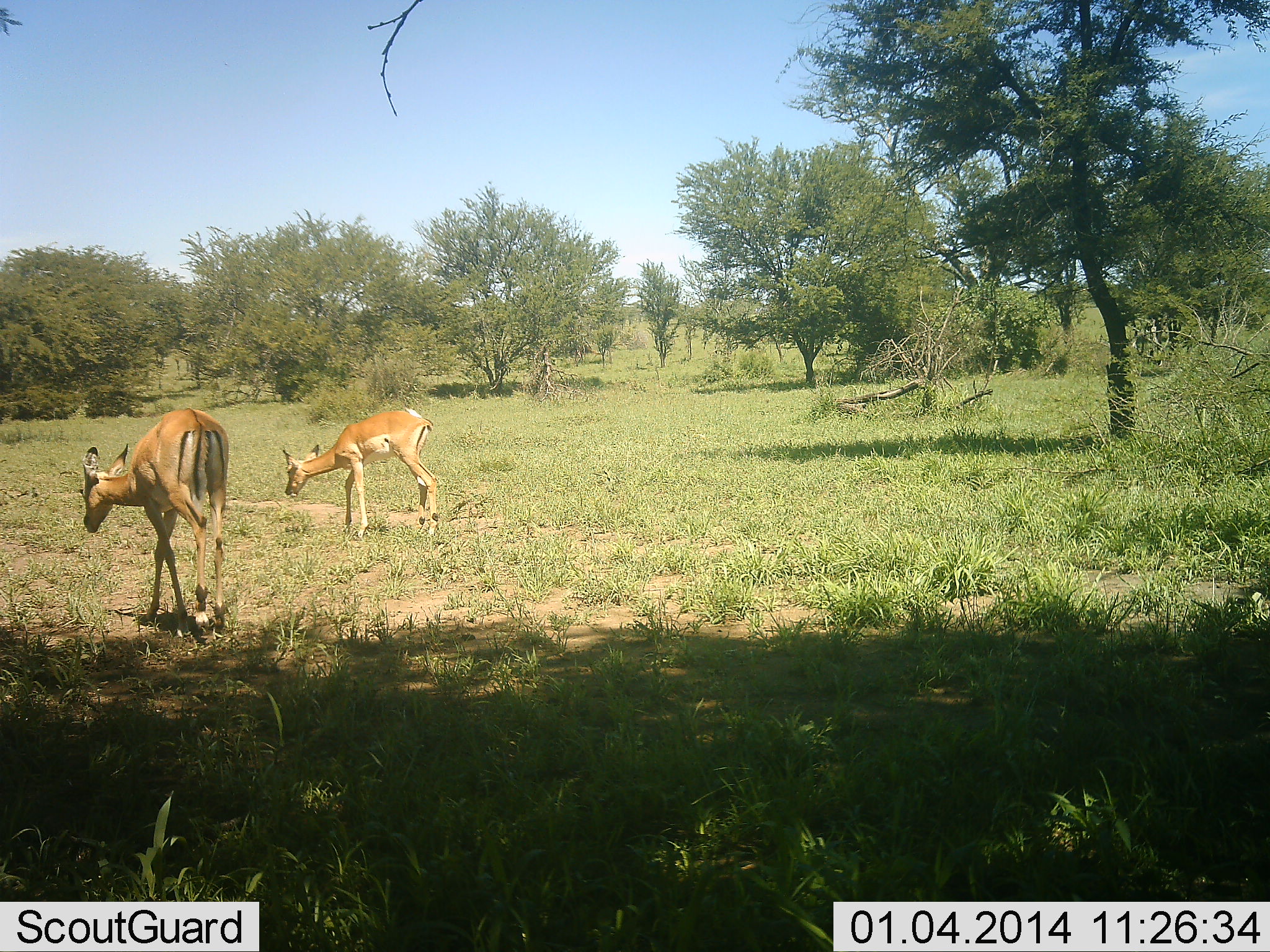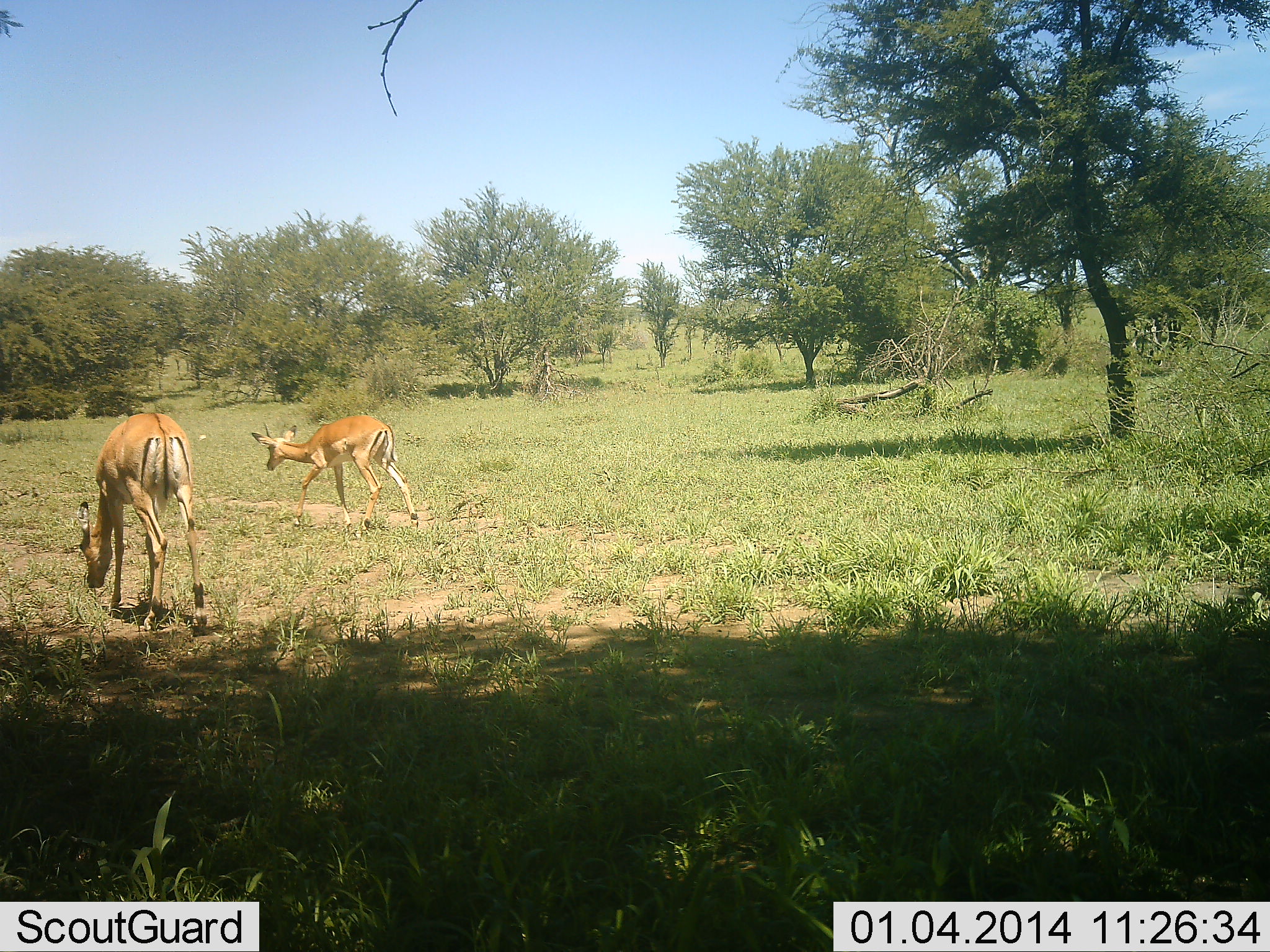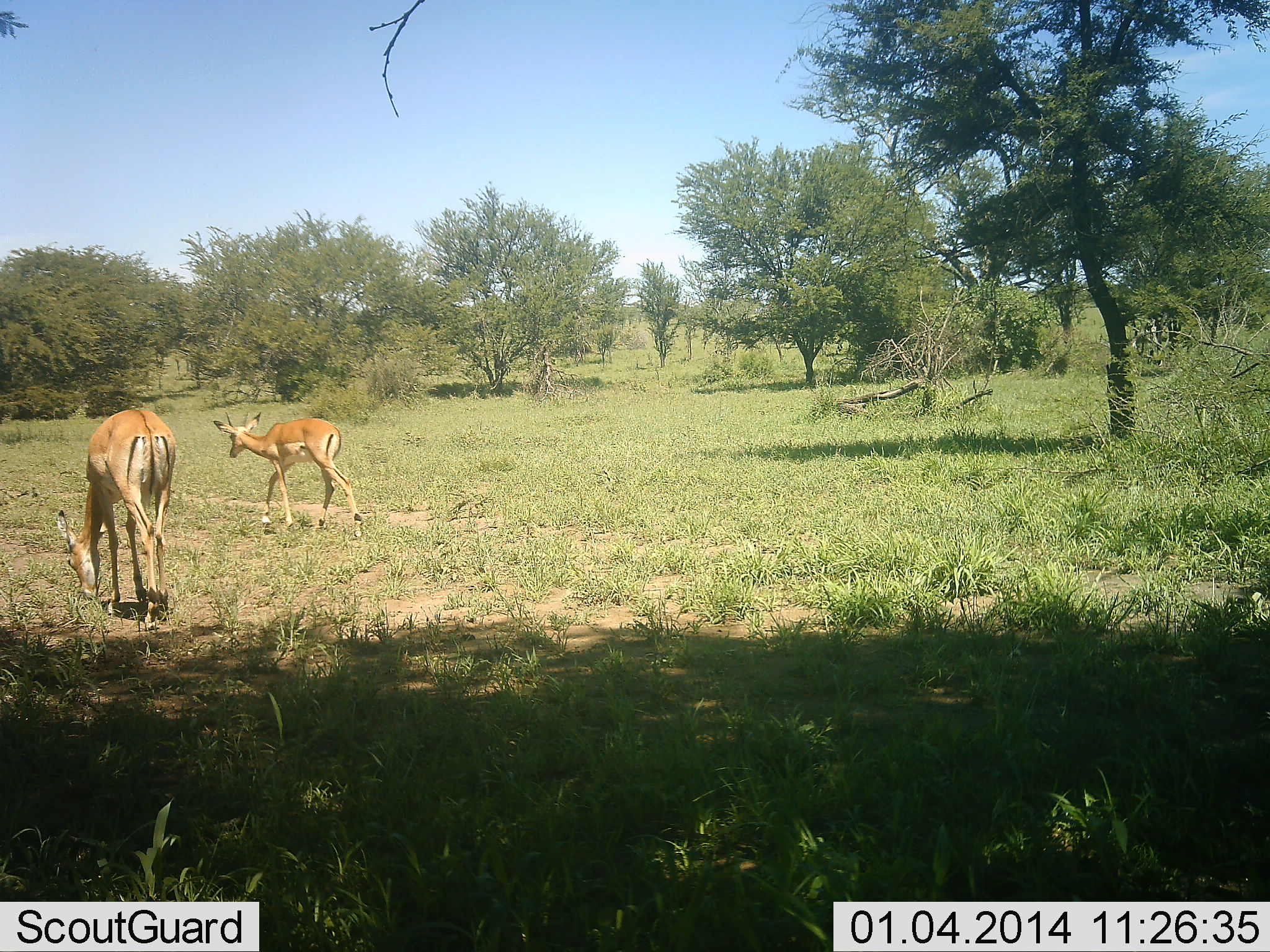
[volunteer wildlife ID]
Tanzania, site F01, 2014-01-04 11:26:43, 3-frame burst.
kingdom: Animalia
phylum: Chordata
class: Mammalia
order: Artiodactyla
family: Bovidae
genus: Aepyceros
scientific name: Aepyceros melampus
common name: impala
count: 2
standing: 0%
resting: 0%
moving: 80%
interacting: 0%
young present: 0%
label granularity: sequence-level